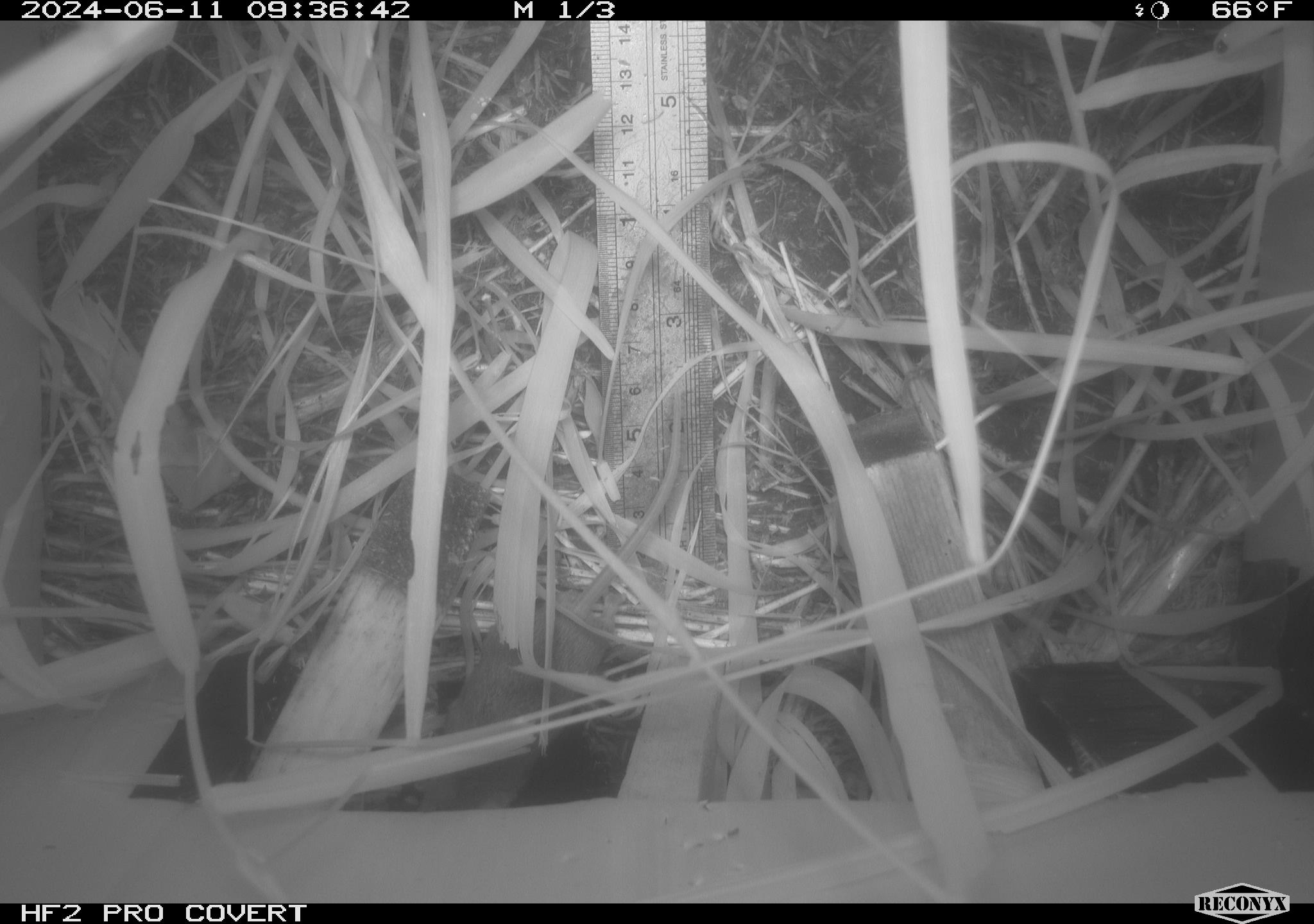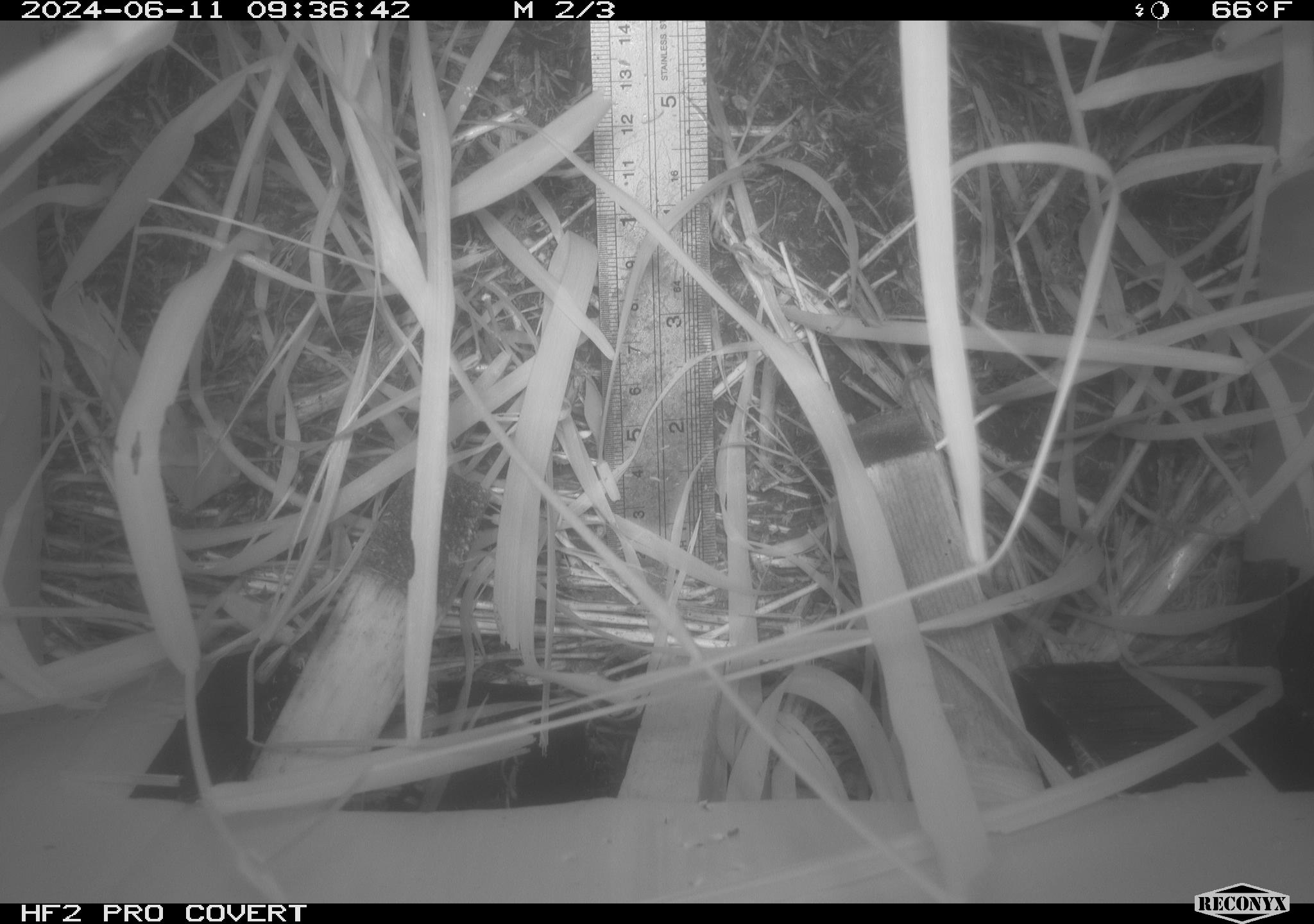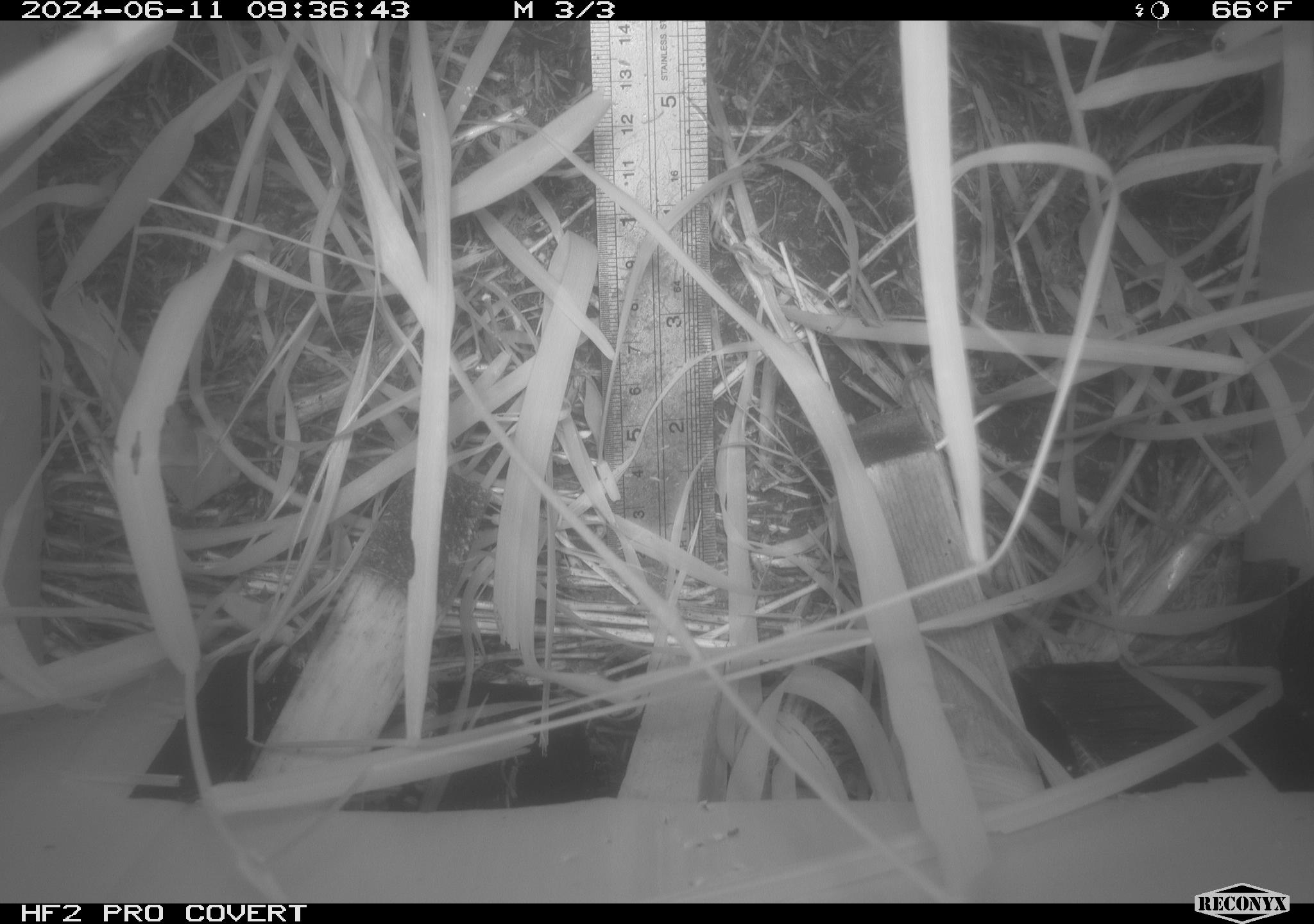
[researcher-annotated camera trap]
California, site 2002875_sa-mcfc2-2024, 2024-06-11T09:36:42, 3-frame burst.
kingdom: Animalia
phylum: Chordata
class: Mammalia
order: Rodentia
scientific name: Rodentia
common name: rodent